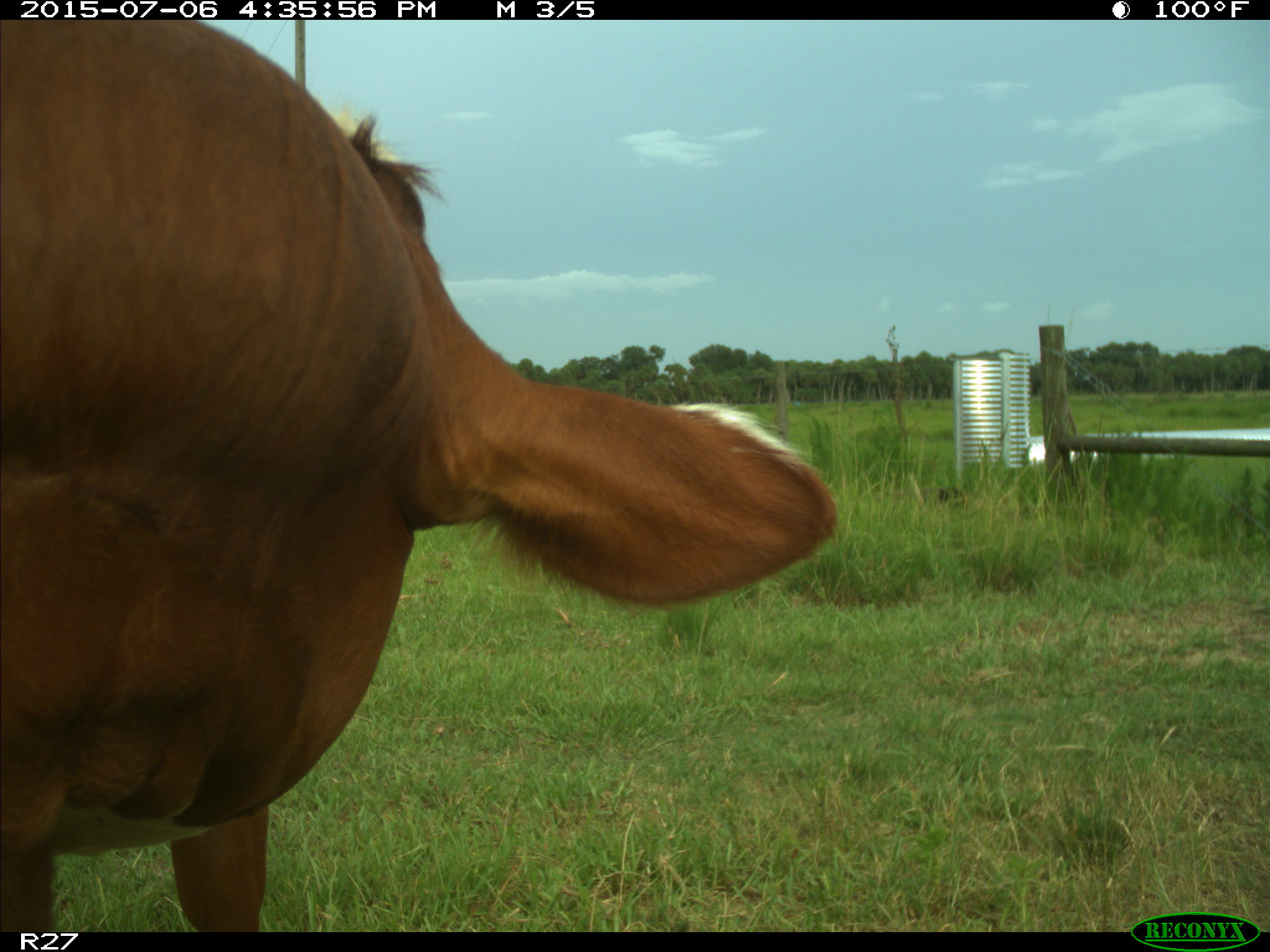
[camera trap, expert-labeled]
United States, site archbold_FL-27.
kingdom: Animalia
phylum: Chordata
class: Mammalia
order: Artiodactyla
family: Bovidae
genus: Bos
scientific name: Bos taurus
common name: domestic cow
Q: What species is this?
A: Bos taurus (domestic cow).